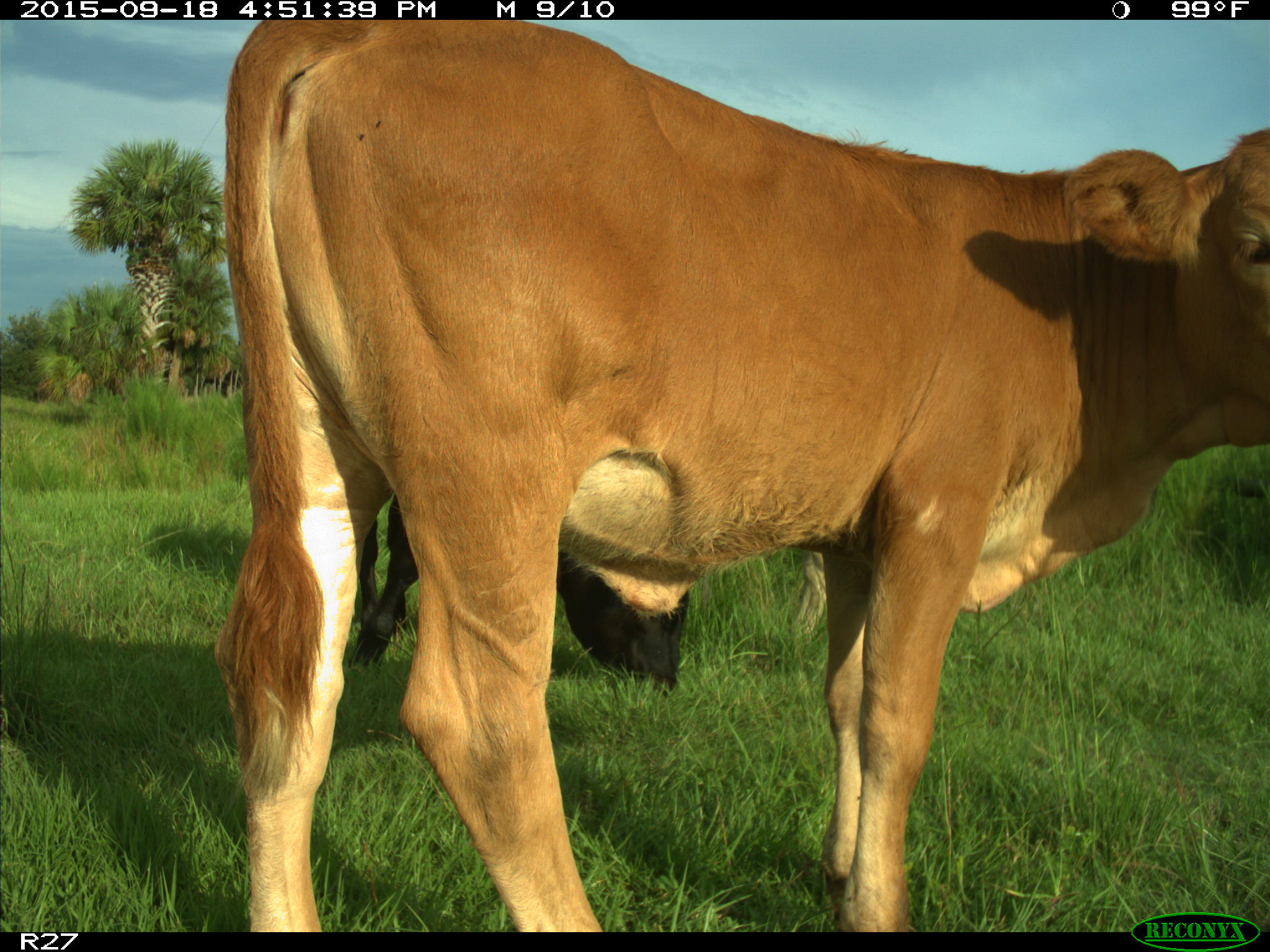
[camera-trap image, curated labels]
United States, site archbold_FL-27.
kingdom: Animalia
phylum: Chordata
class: Mammalia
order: Artiodactyla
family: Bovidae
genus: Bos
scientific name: Bos taurus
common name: domestic cow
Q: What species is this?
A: Bos taurus (domestic cow).